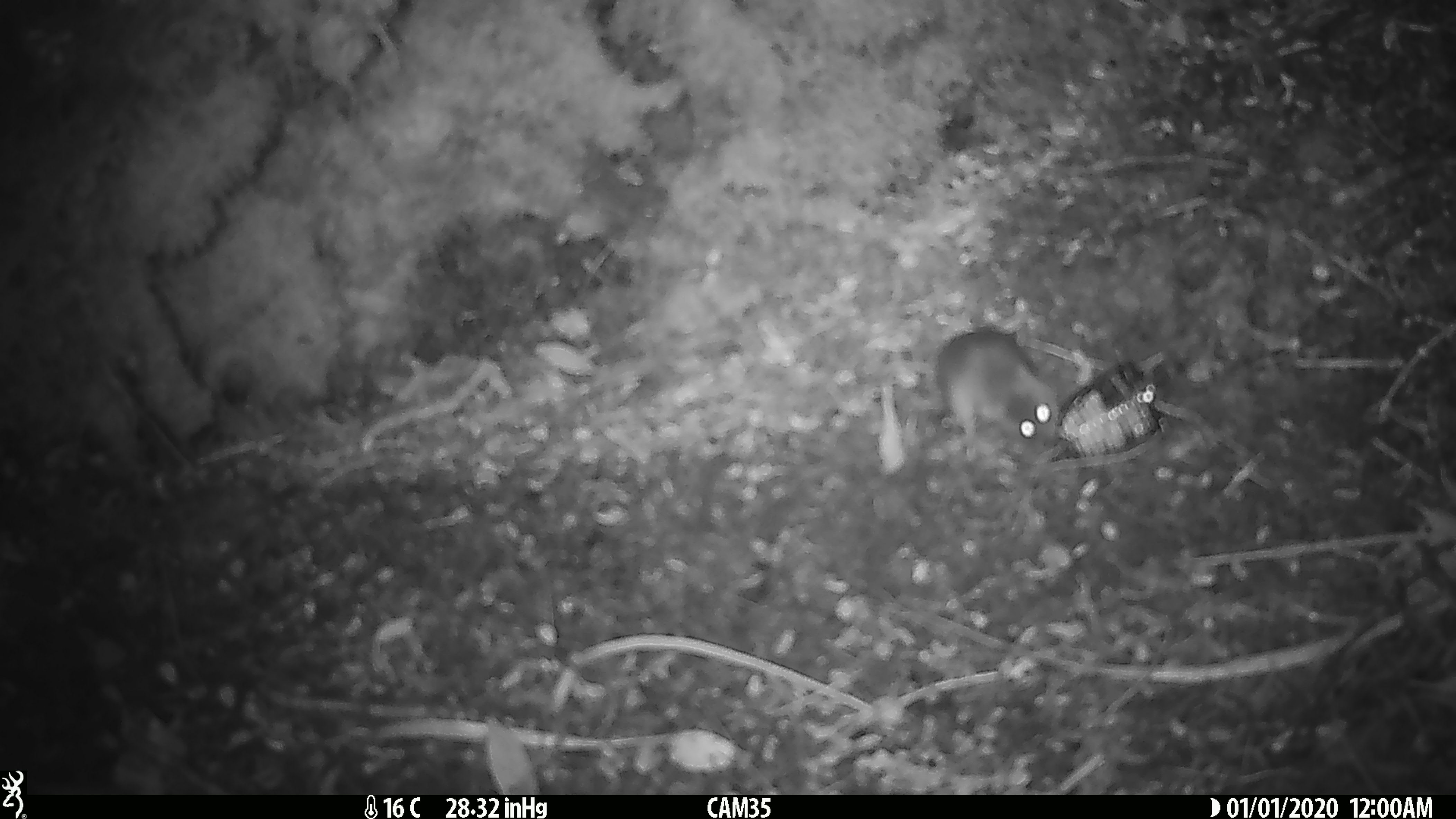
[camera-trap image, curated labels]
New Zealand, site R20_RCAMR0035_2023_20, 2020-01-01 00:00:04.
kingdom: Animalia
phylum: Chordata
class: Mammalia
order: Rodentia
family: Muridae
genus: Mus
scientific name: Mus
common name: mouse